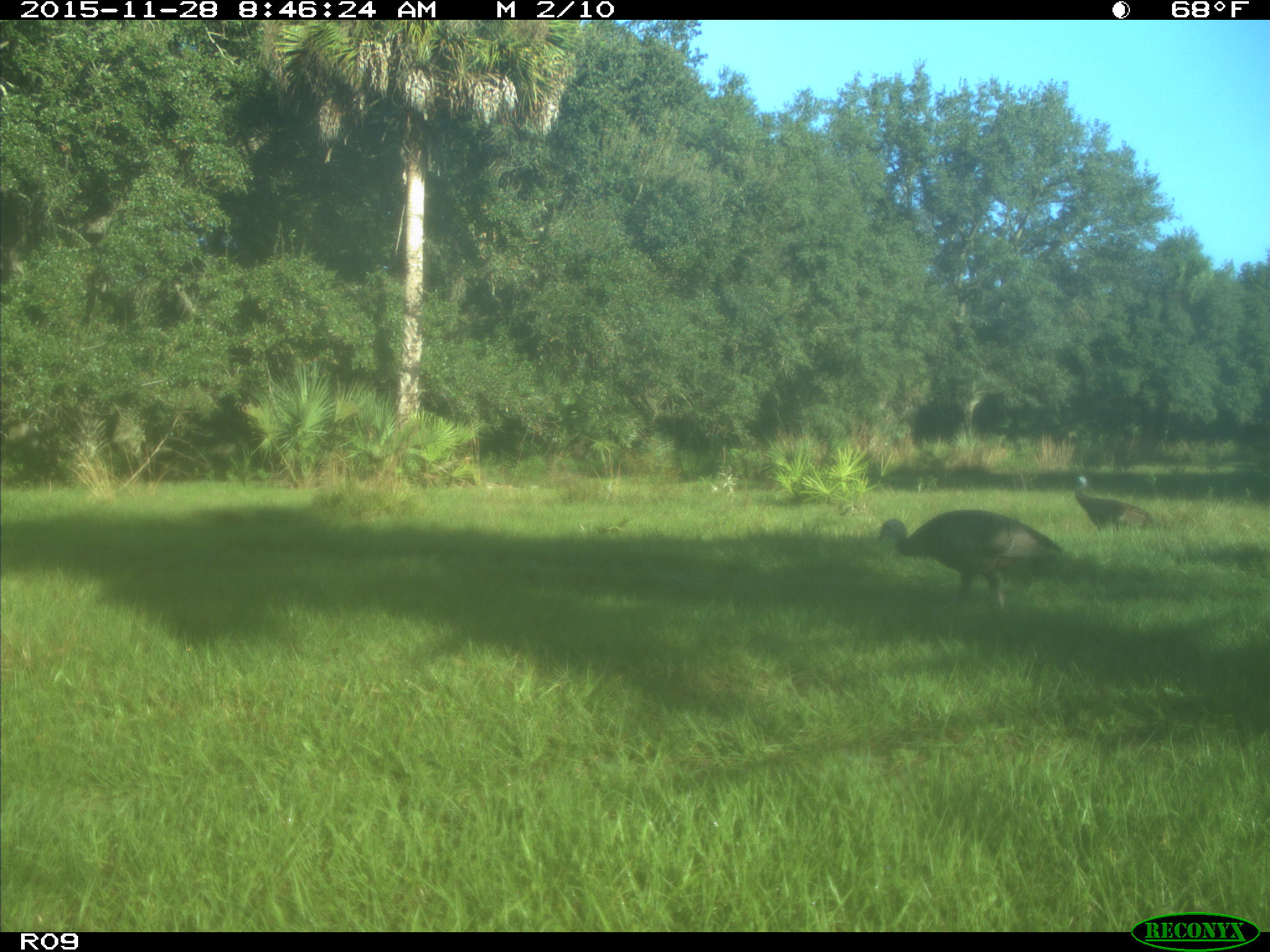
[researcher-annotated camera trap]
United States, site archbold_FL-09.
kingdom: Animalia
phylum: Chordata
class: Aves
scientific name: Aves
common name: birds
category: unidentified bird